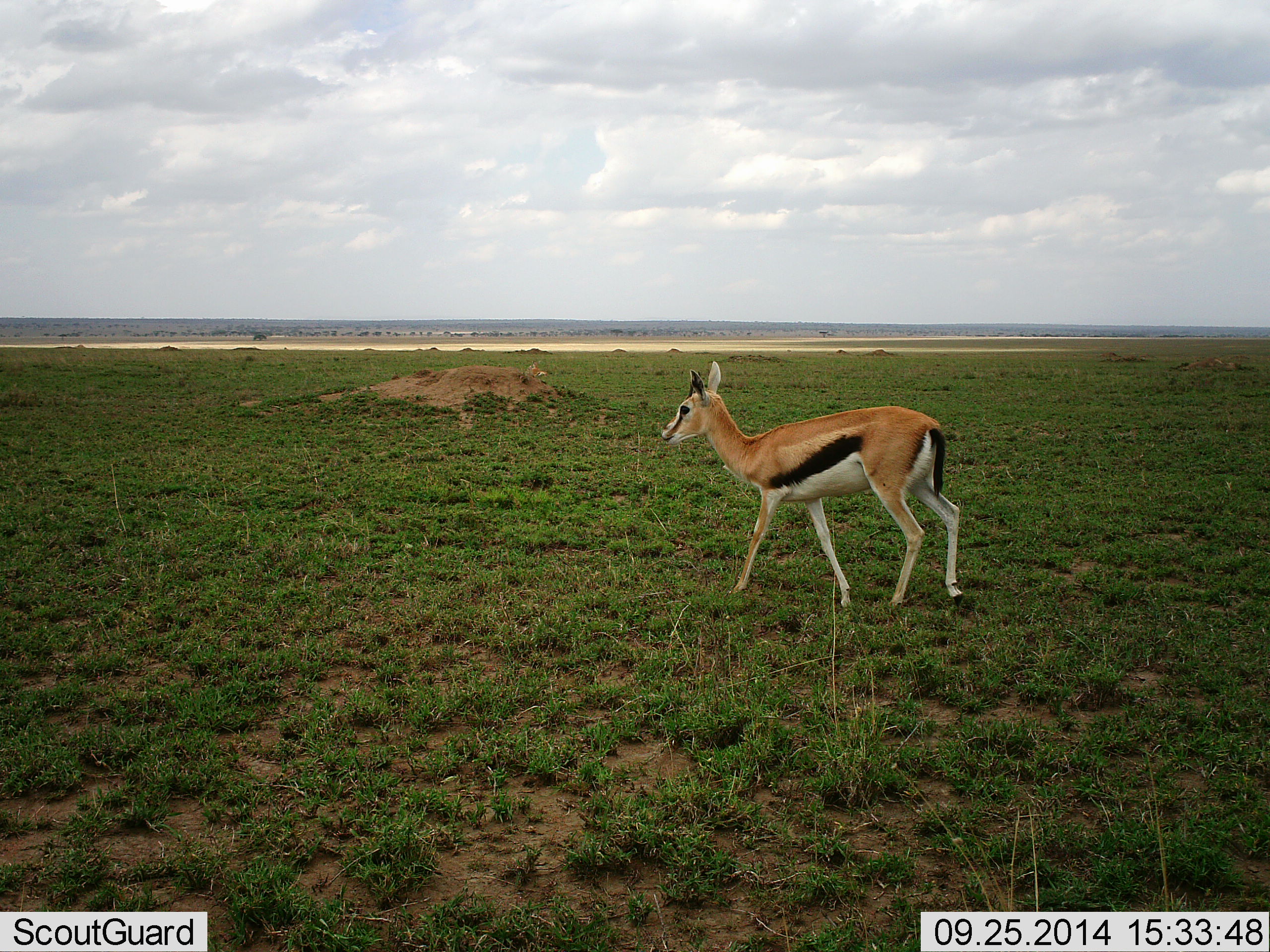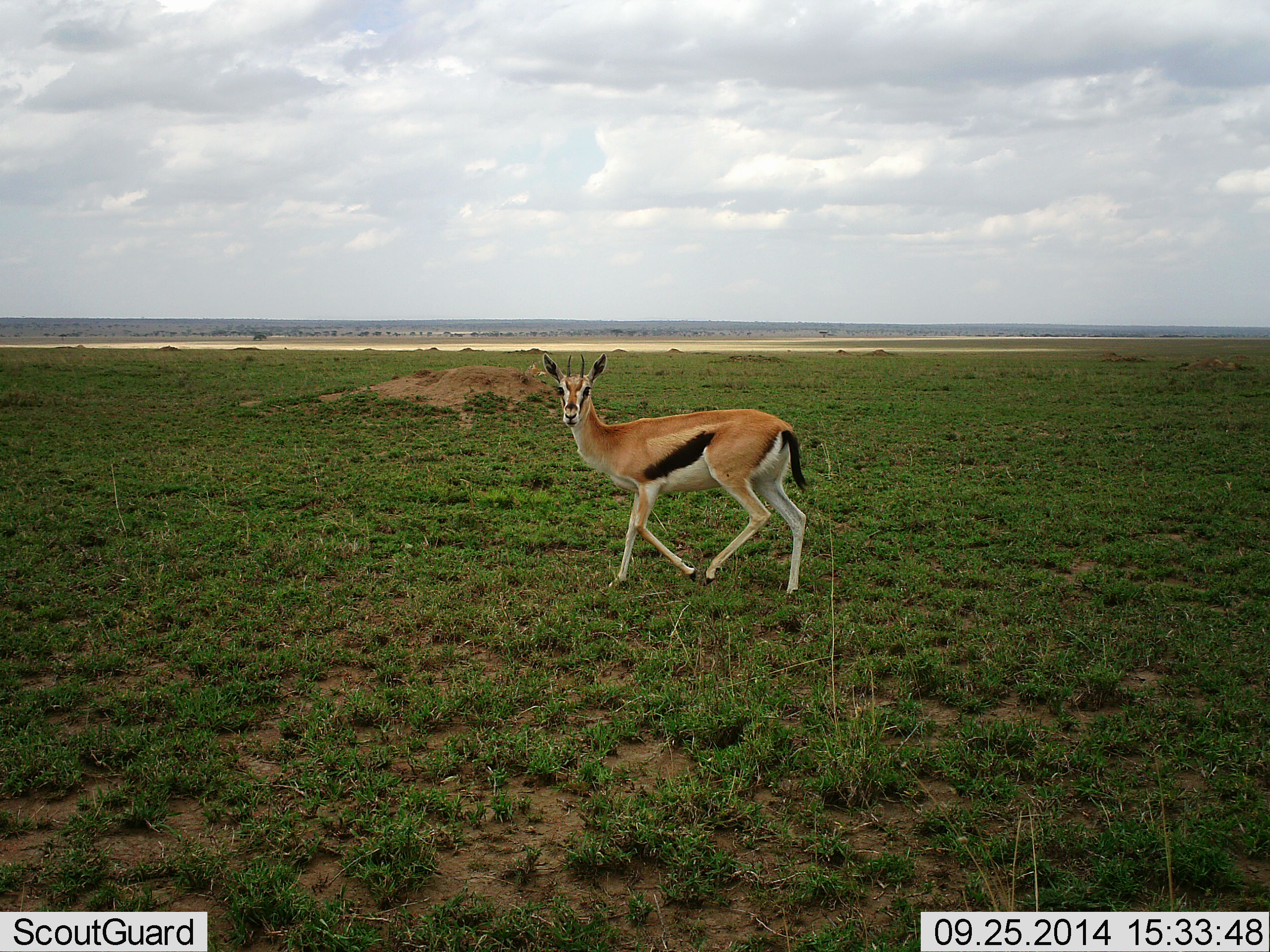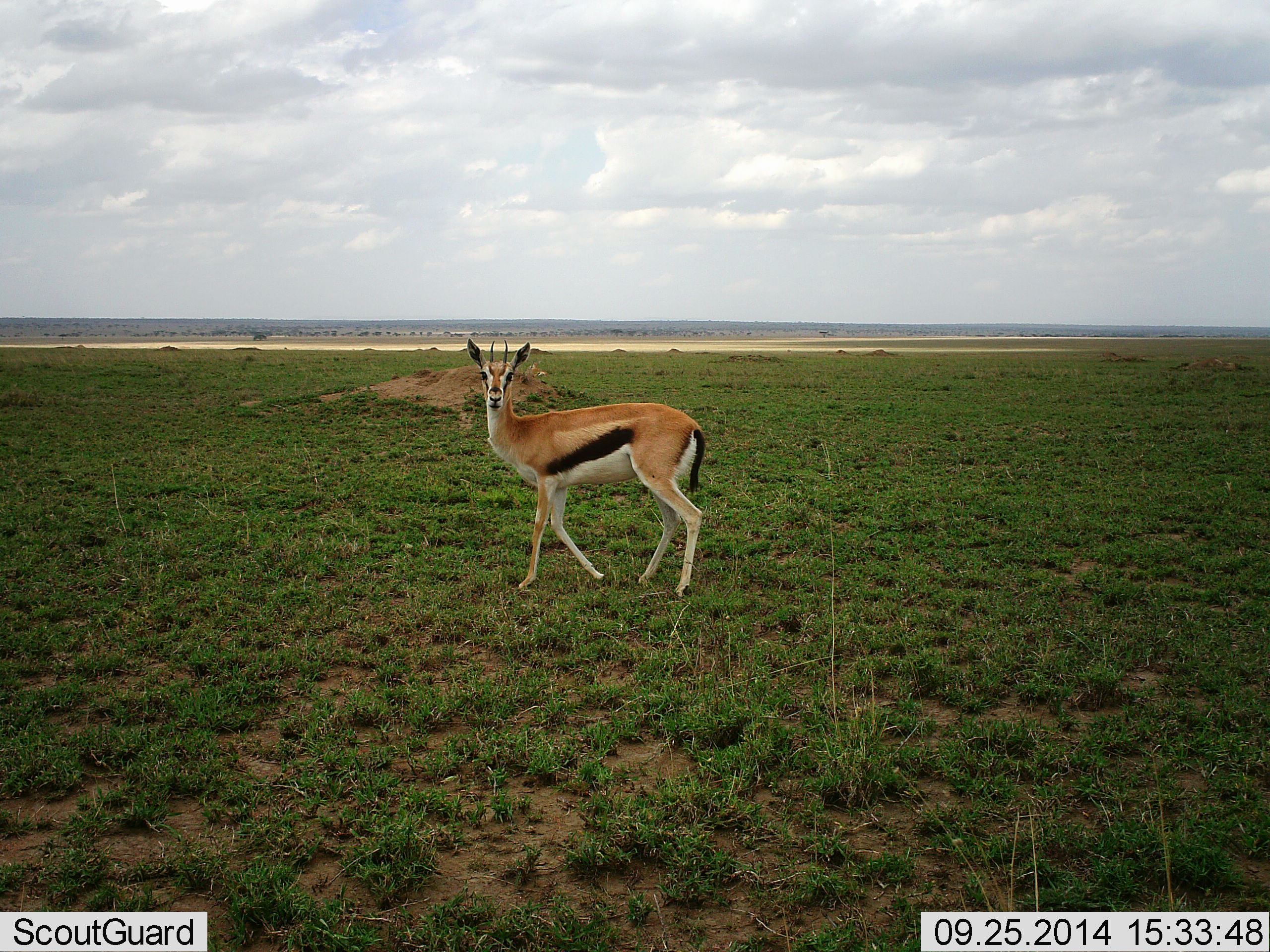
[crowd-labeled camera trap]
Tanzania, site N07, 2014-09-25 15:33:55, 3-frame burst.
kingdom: Animalia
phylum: Chordata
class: Mammalia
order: Artiodactyla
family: Bovidae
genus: Eudorcas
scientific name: Eudorcas thomsonii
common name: thomson's gazelle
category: gazellethomsons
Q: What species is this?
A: Gazellethomsons (thomson's gazelle) (Eudorcas thomsonii).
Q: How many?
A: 1.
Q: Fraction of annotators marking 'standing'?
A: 20%.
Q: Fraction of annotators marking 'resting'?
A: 0%.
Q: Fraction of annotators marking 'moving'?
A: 80%.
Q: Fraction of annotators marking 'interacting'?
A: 0%.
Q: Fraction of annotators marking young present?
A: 0%.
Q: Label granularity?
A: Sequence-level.